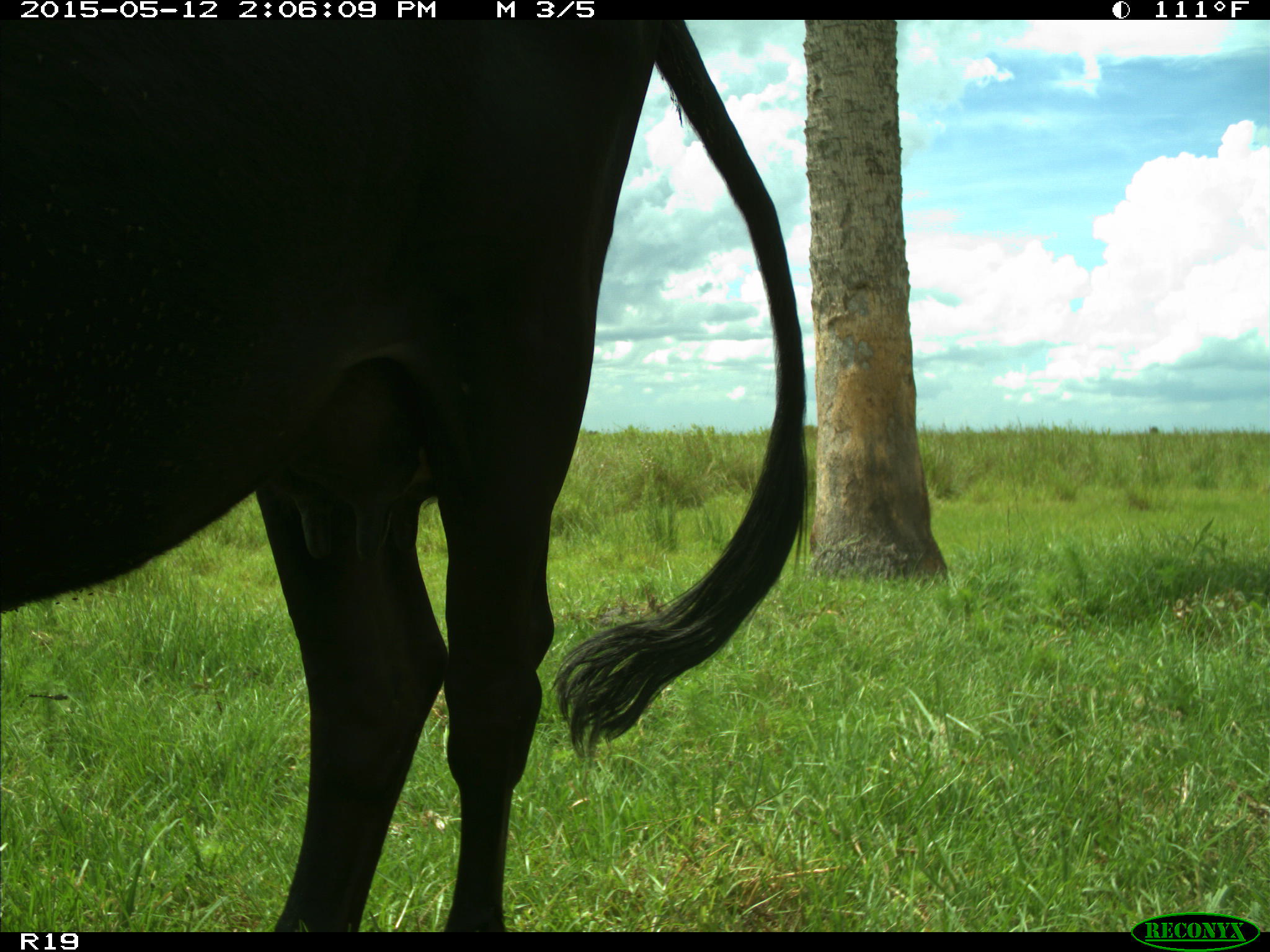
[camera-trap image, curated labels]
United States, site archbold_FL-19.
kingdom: Animalia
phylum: Chordata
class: Mammalia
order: Artiodactyla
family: Bovidae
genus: Bos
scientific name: Bos taurus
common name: domestic cow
Bos taurus (domestic cow).